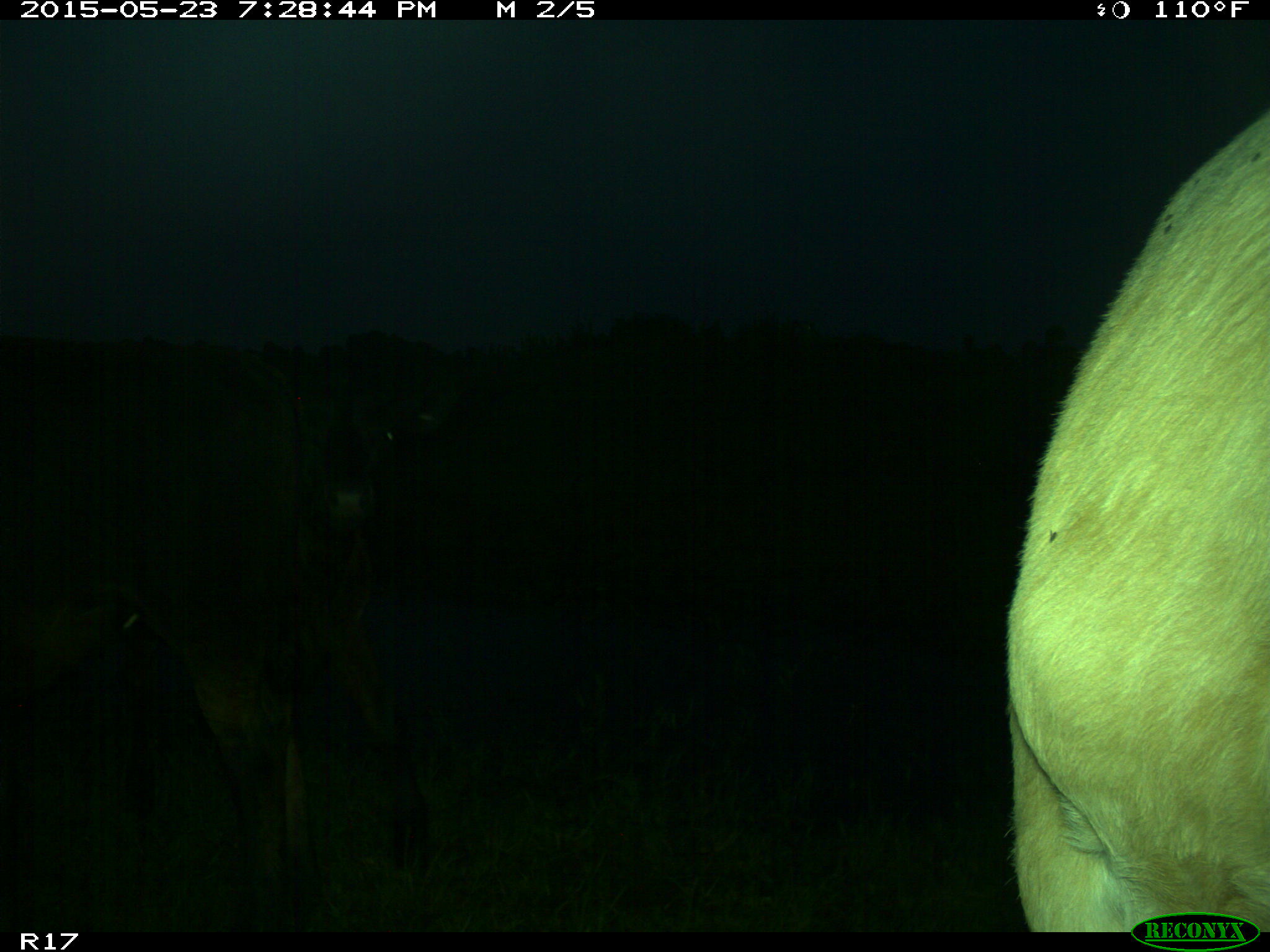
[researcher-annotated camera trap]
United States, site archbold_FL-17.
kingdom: Animalia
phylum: Chordata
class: Mammalia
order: Artiodactyla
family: Bovidae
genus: Bos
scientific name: Bos taurus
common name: domestic cow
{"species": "Bos taurus (domestic cow)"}